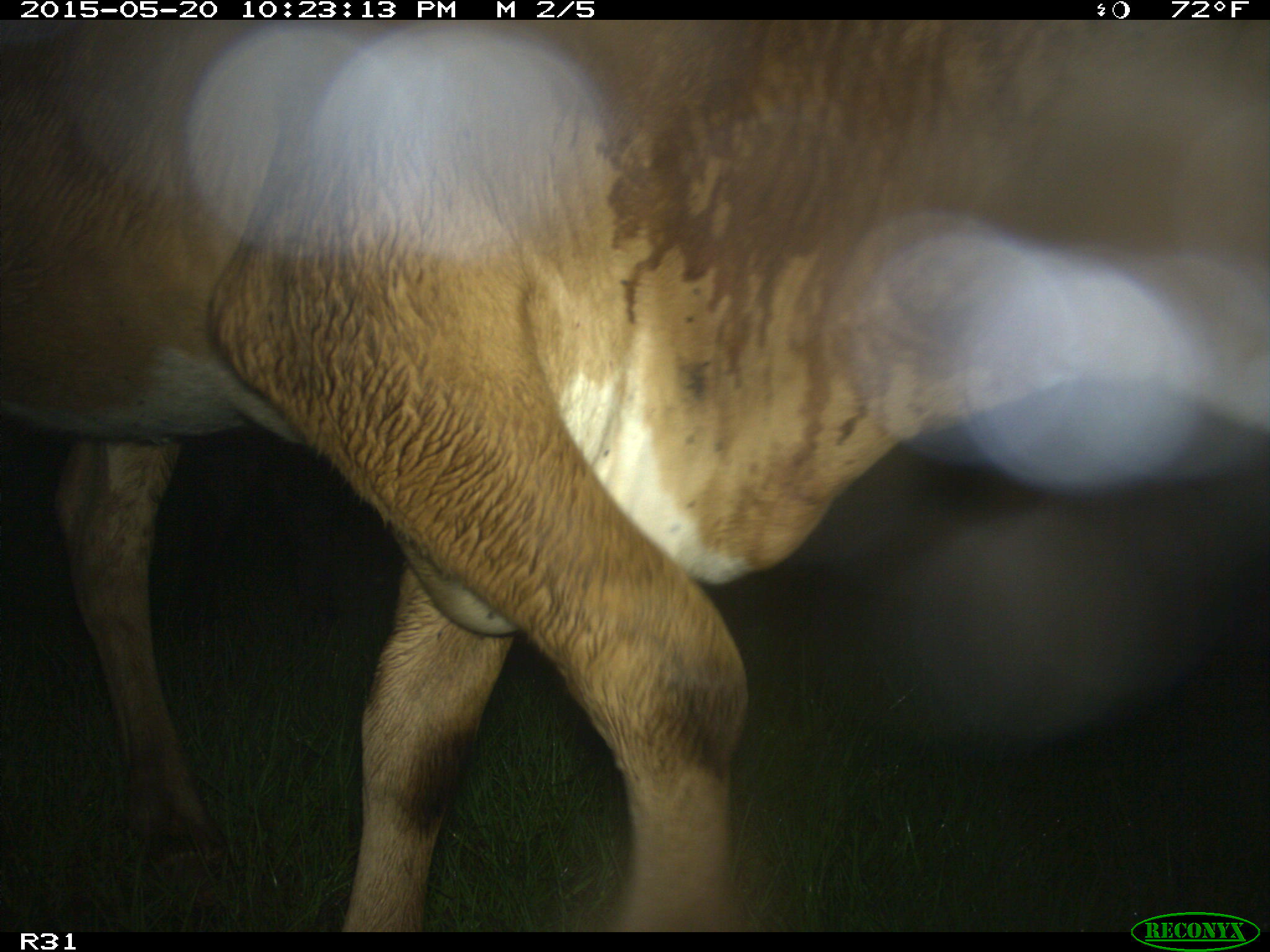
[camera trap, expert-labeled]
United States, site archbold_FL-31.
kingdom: Animalia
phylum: Chordata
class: Mammalia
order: Artiodactyla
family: Bovidae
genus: Bos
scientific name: Bos taurus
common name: domestic cow